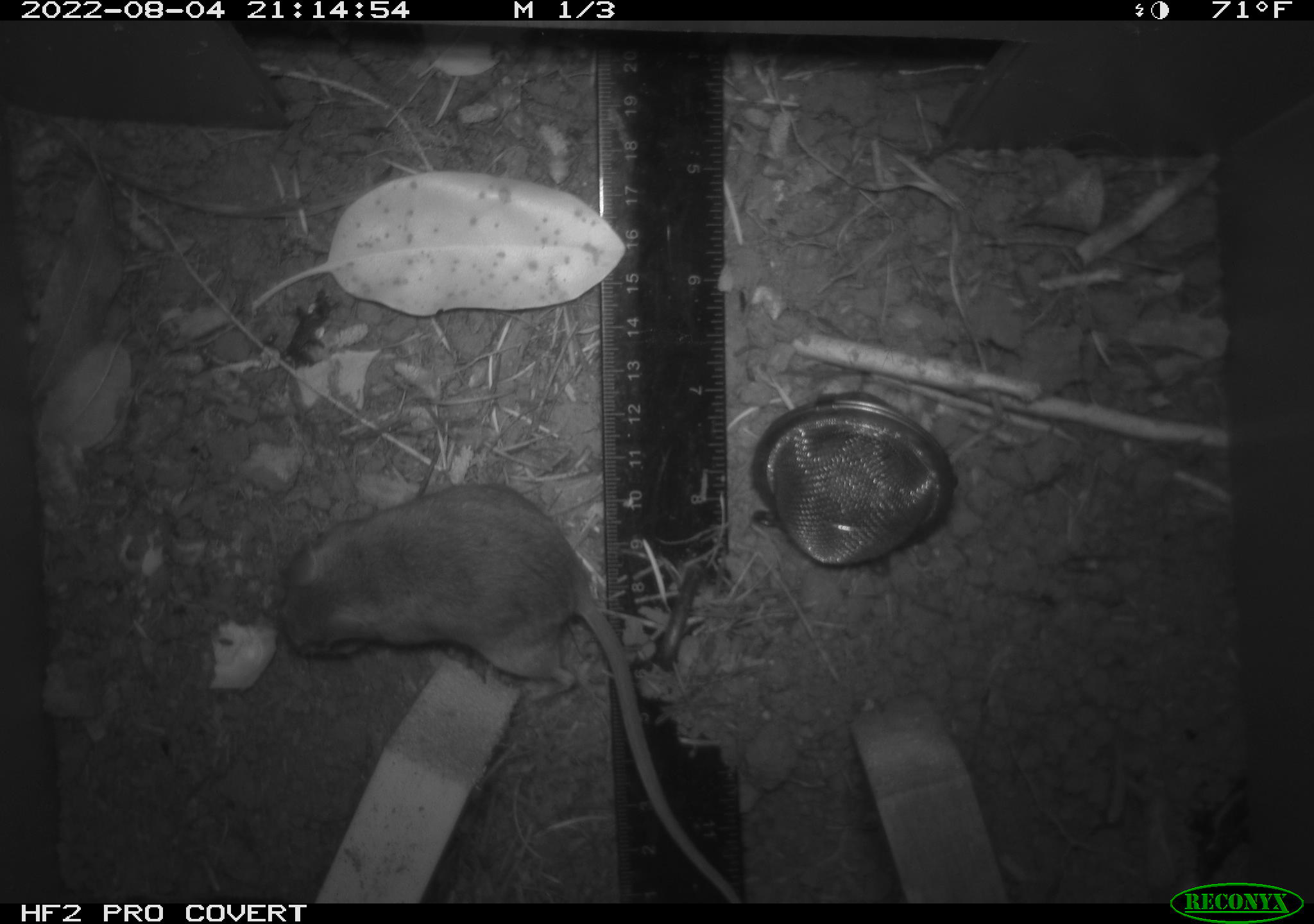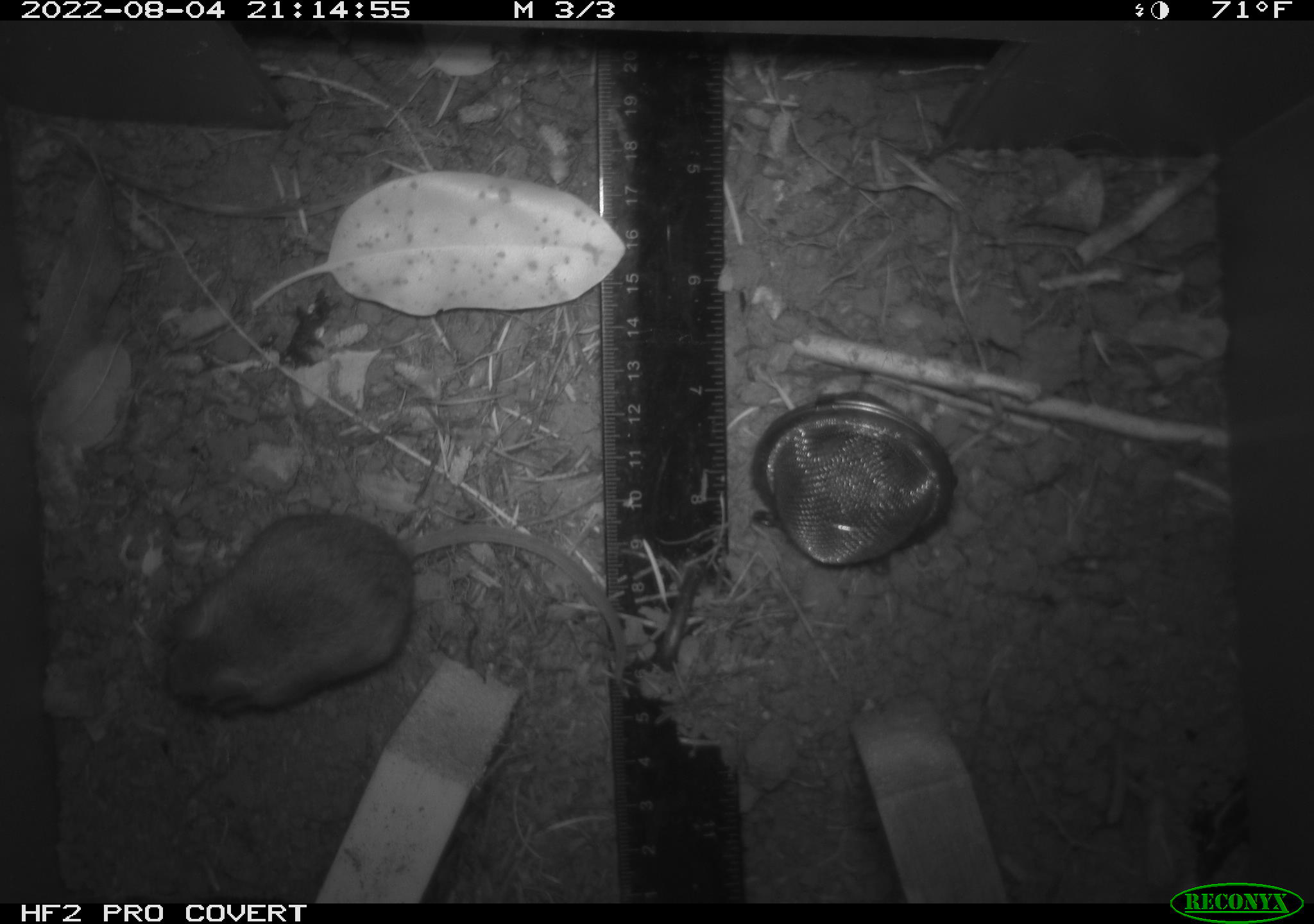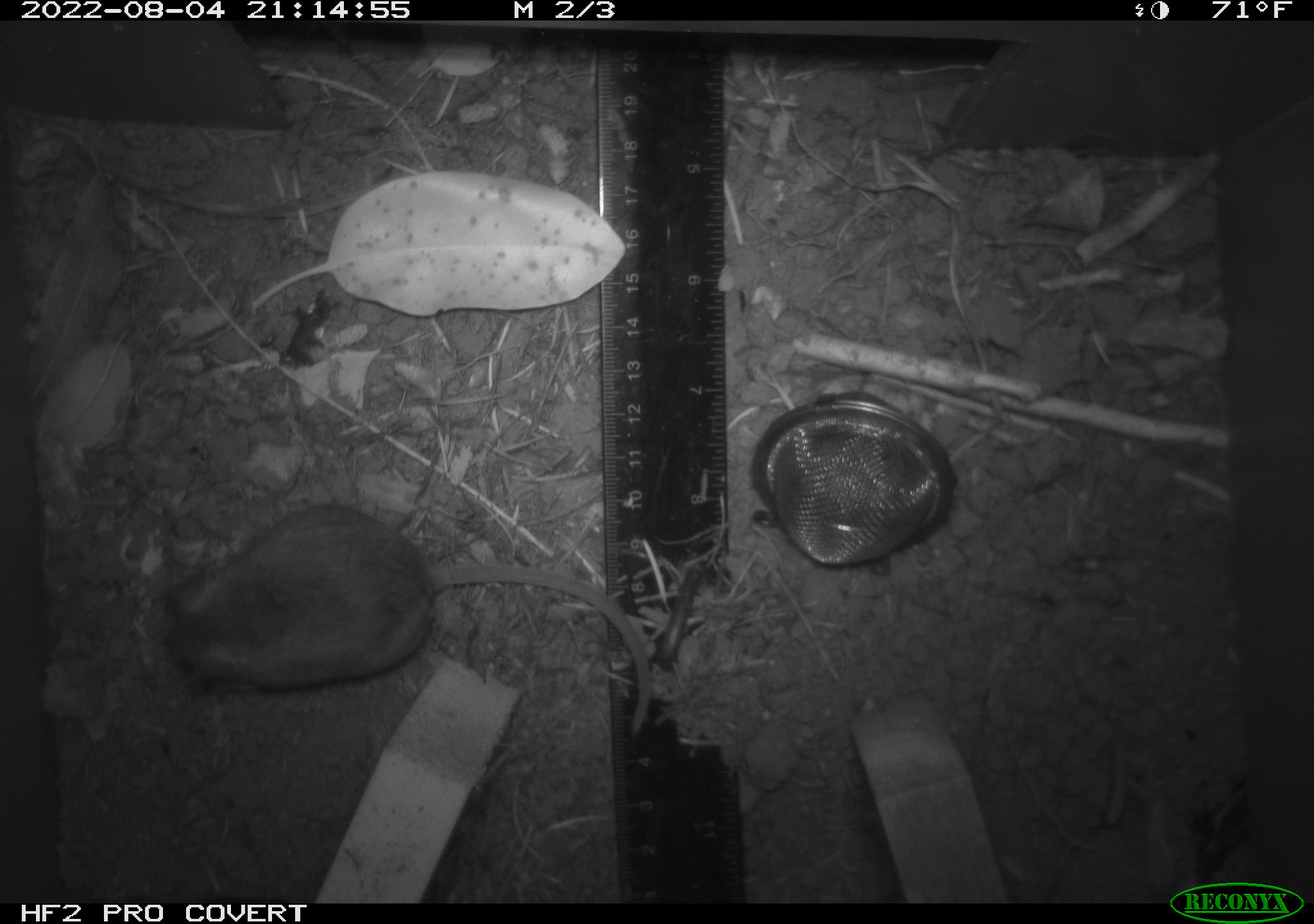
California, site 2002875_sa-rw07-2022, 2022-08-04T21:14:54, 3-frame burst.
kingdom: Animalia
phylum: Chordata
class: Mammalia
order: Rodentia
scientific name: Rodentia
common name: mouse species